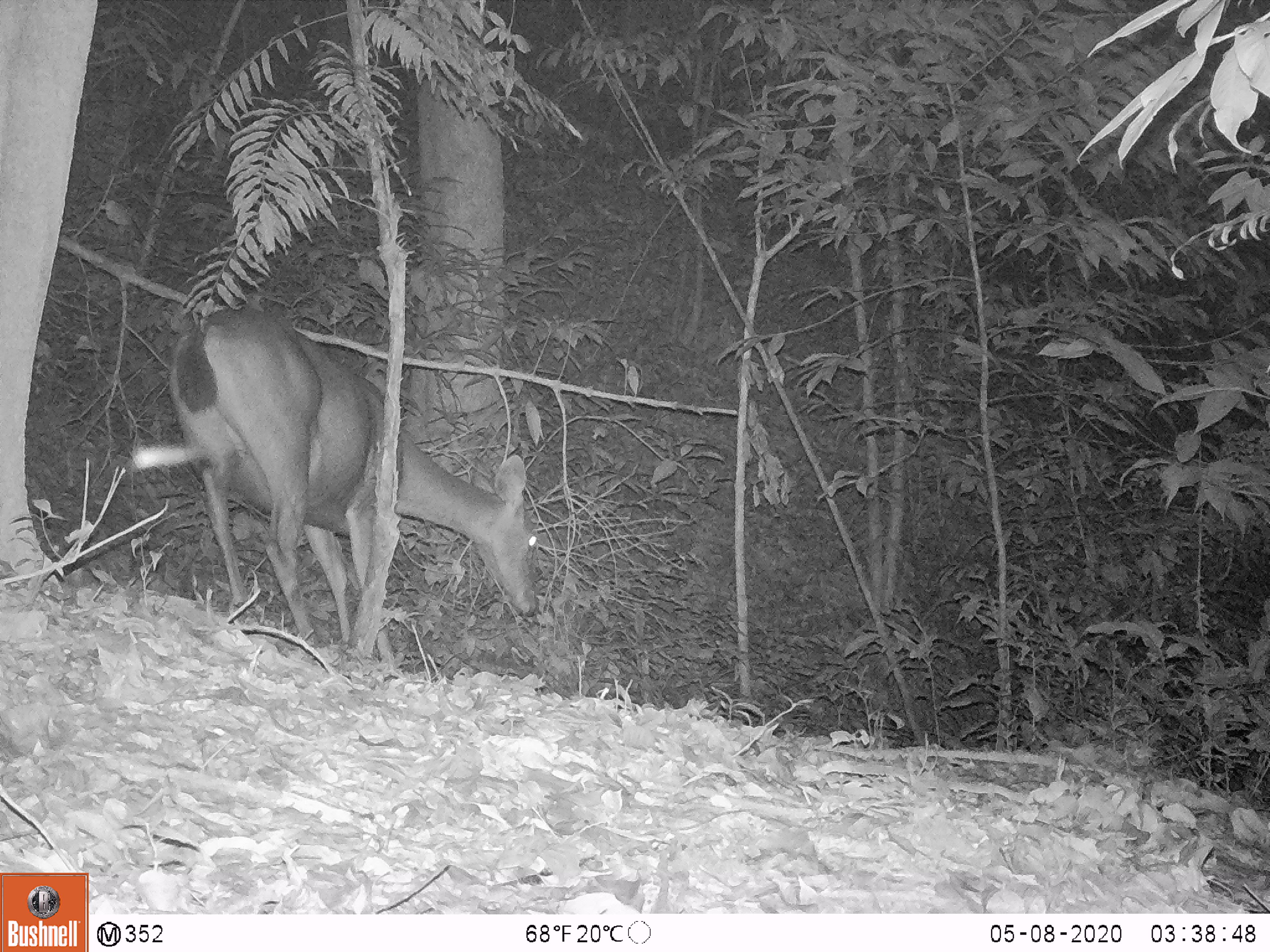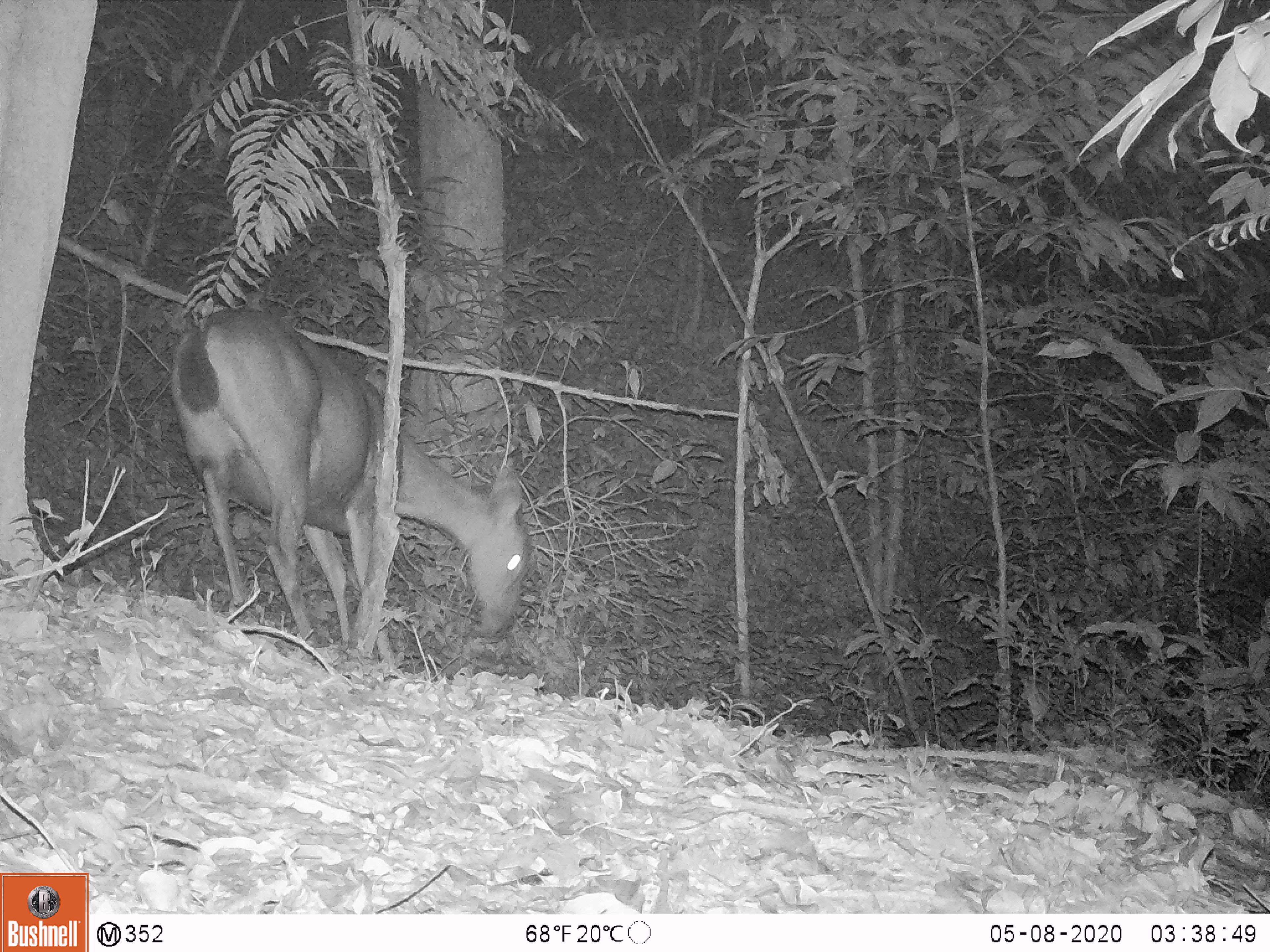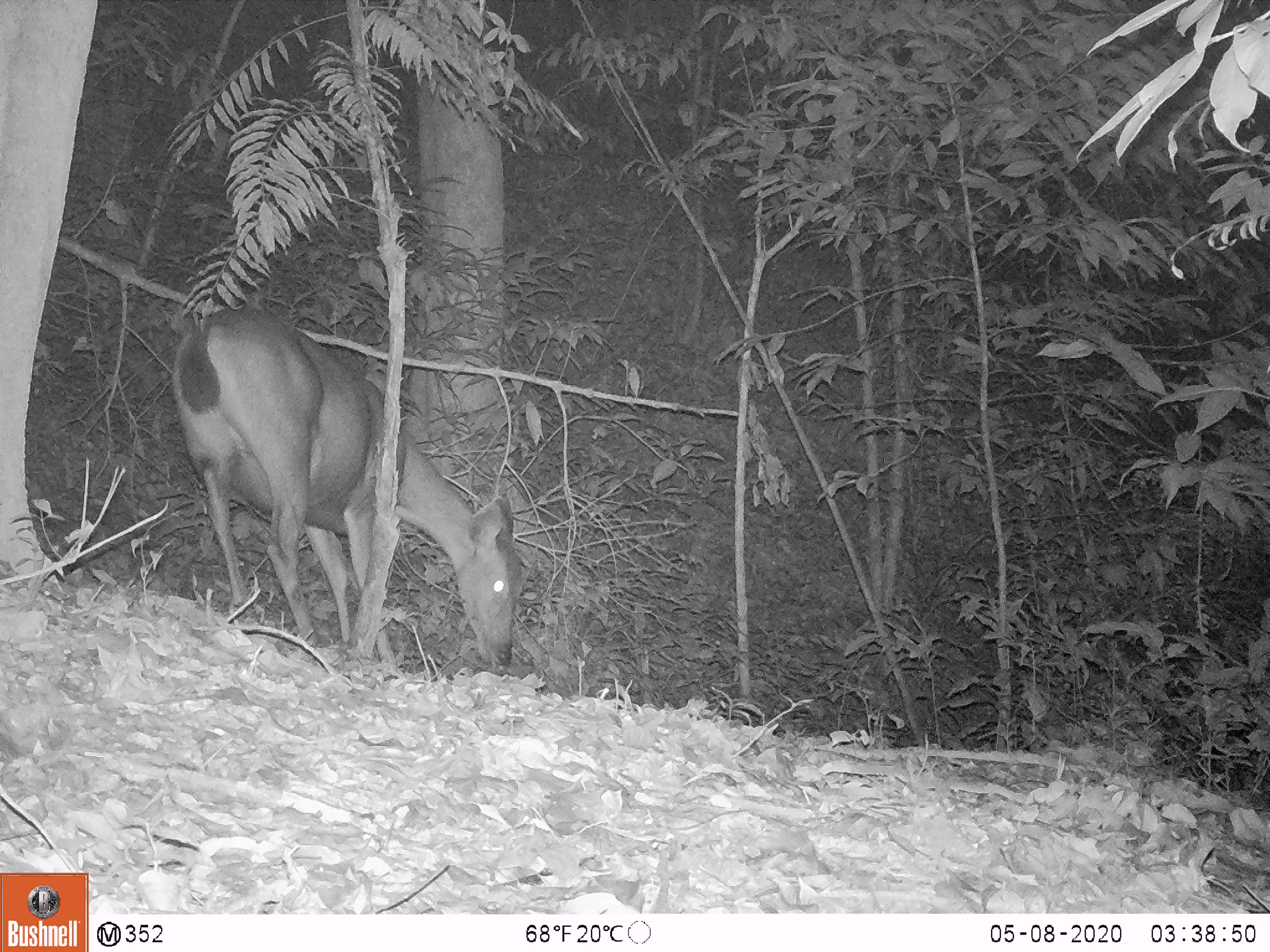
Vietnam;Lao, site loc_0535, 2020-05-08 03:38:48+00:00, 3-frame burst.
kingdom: Animalia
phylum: Chordata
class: Mammalia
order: Artiodactyla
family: Cervidae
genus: Rusa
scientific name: Rusa unicolor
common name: sambar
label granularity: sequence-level